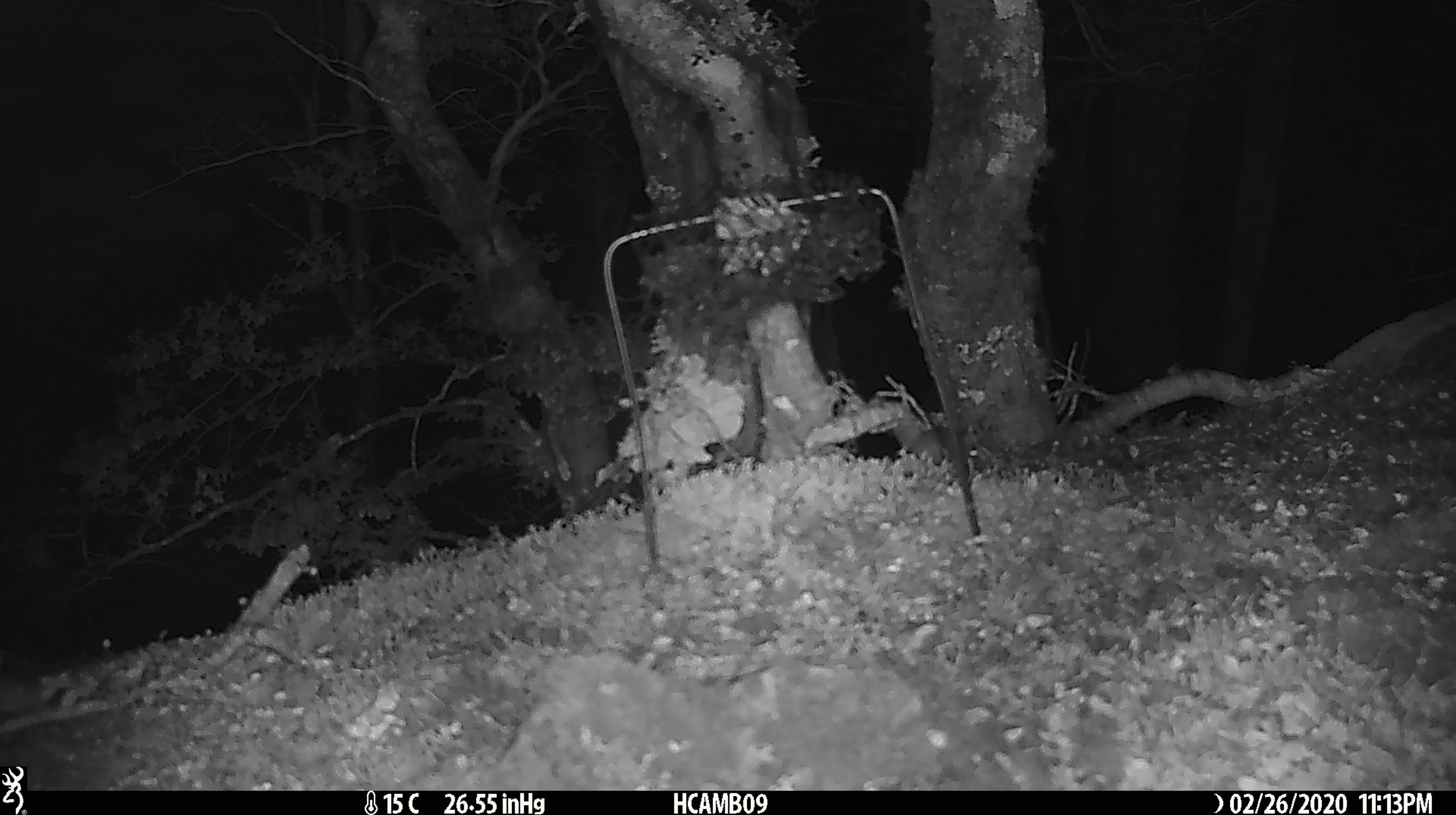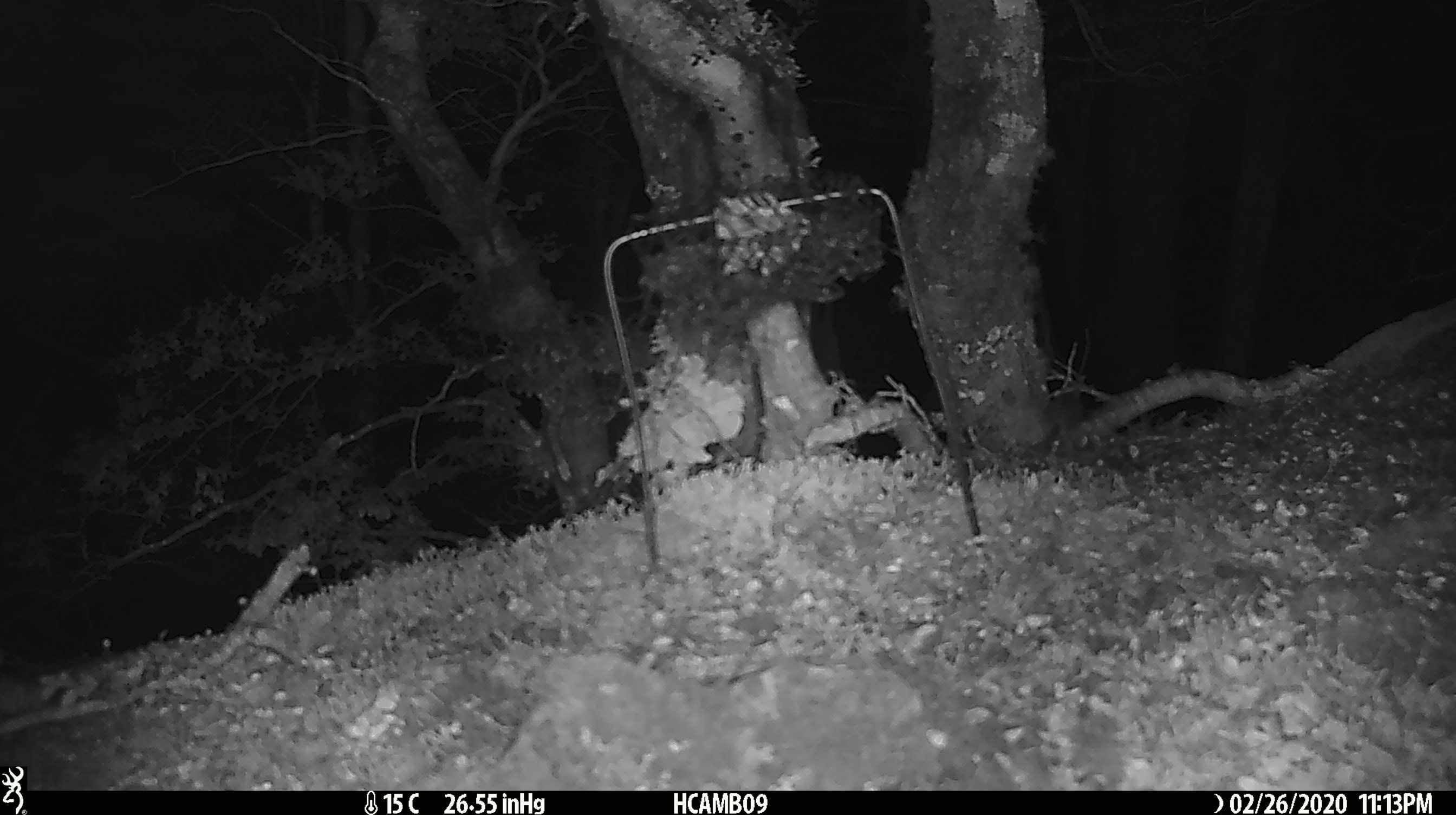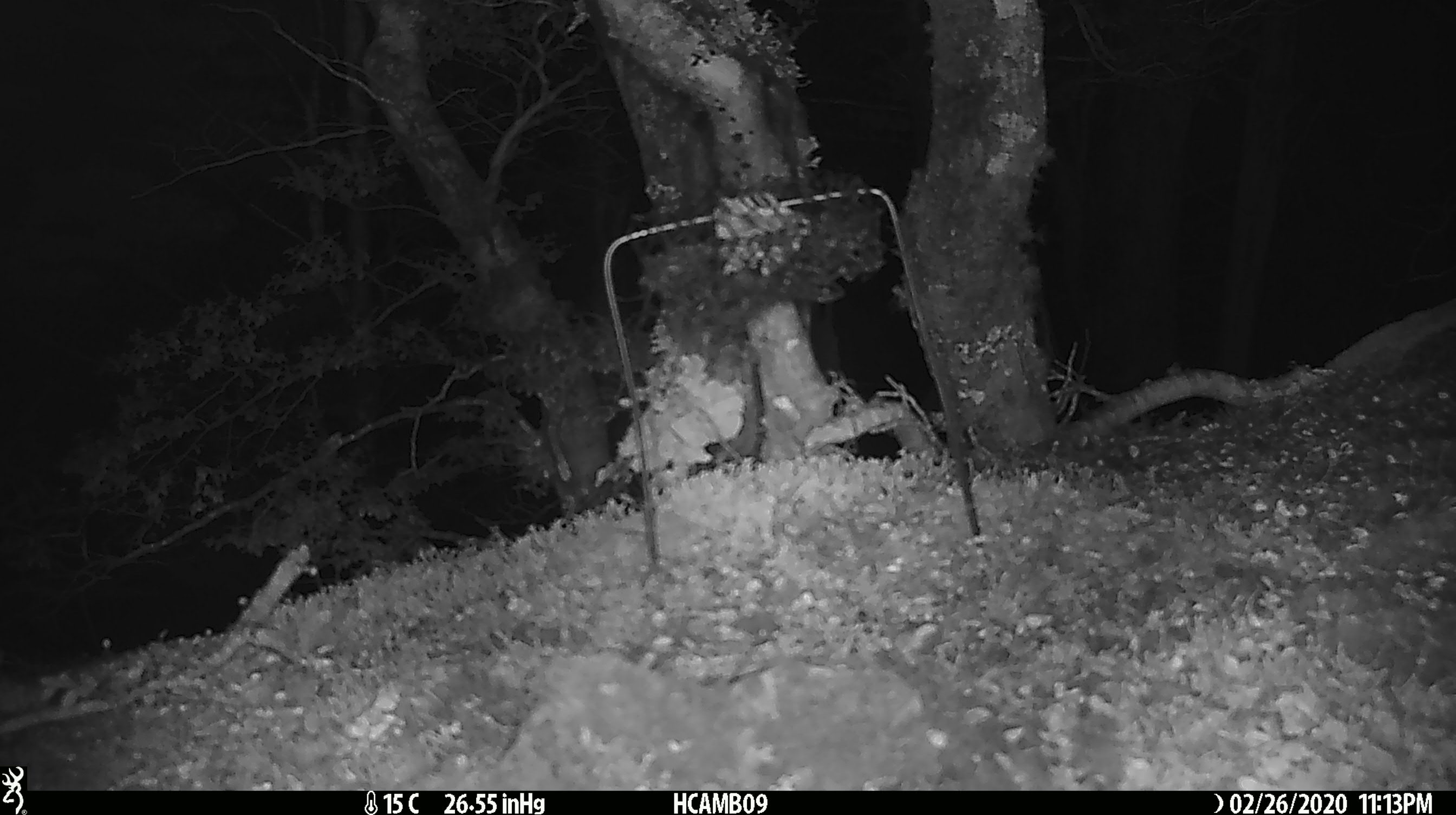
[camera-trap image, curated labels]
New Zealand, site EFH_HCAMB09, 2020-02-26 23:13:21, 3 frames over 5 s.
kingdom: Animalia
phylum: Chordata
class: Mammalia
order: Rodentia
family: Muridae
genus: Mus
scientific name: Mus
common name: mouse